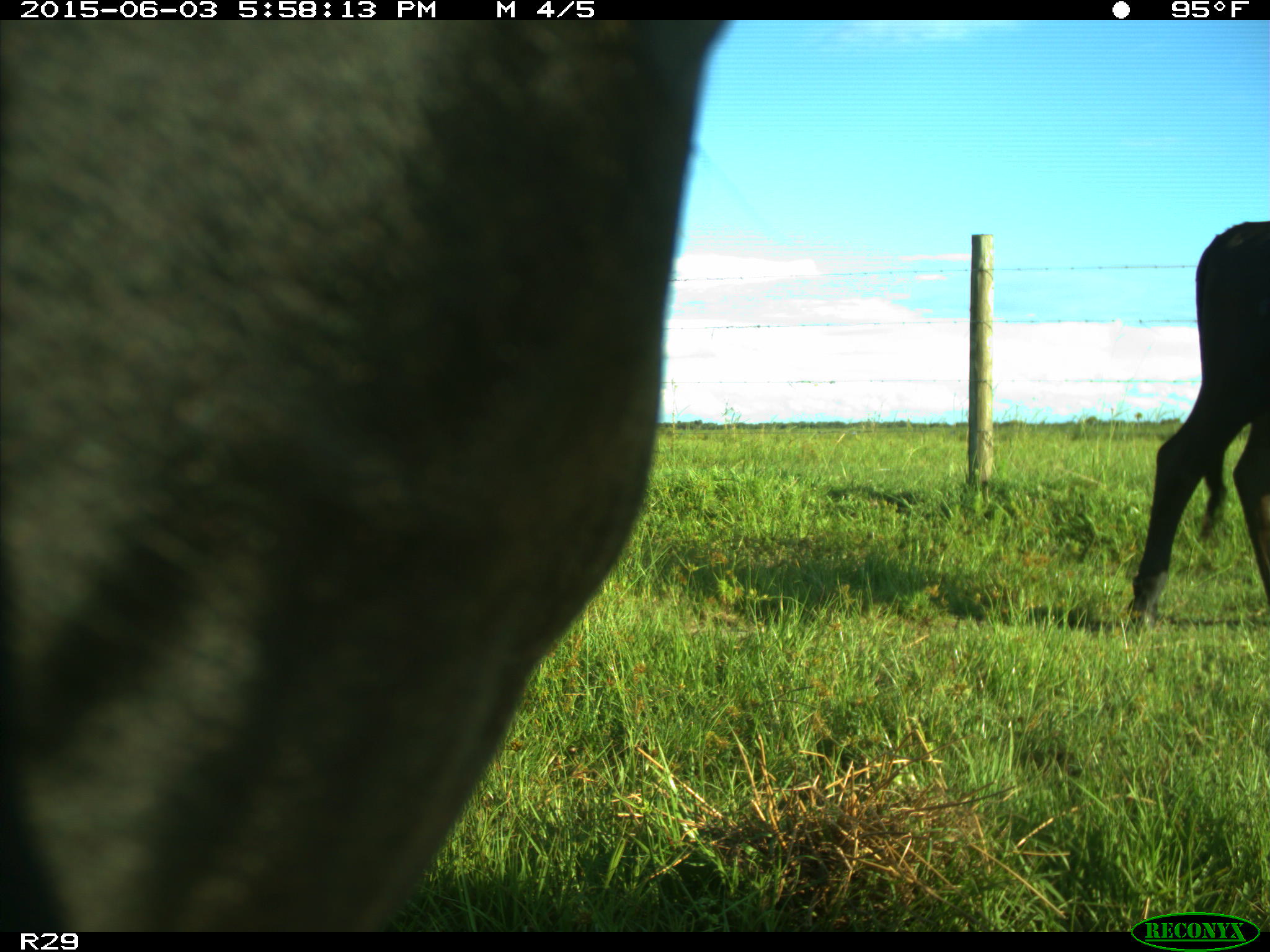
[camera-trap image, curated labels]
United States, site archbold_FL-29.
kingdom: Animalia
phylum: Chordata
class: Mammalia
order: Artiodactyla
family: Bovidae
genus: Bos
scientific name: Bos taurus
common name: domestic cow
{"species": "Bos taurus (domestic cow)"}